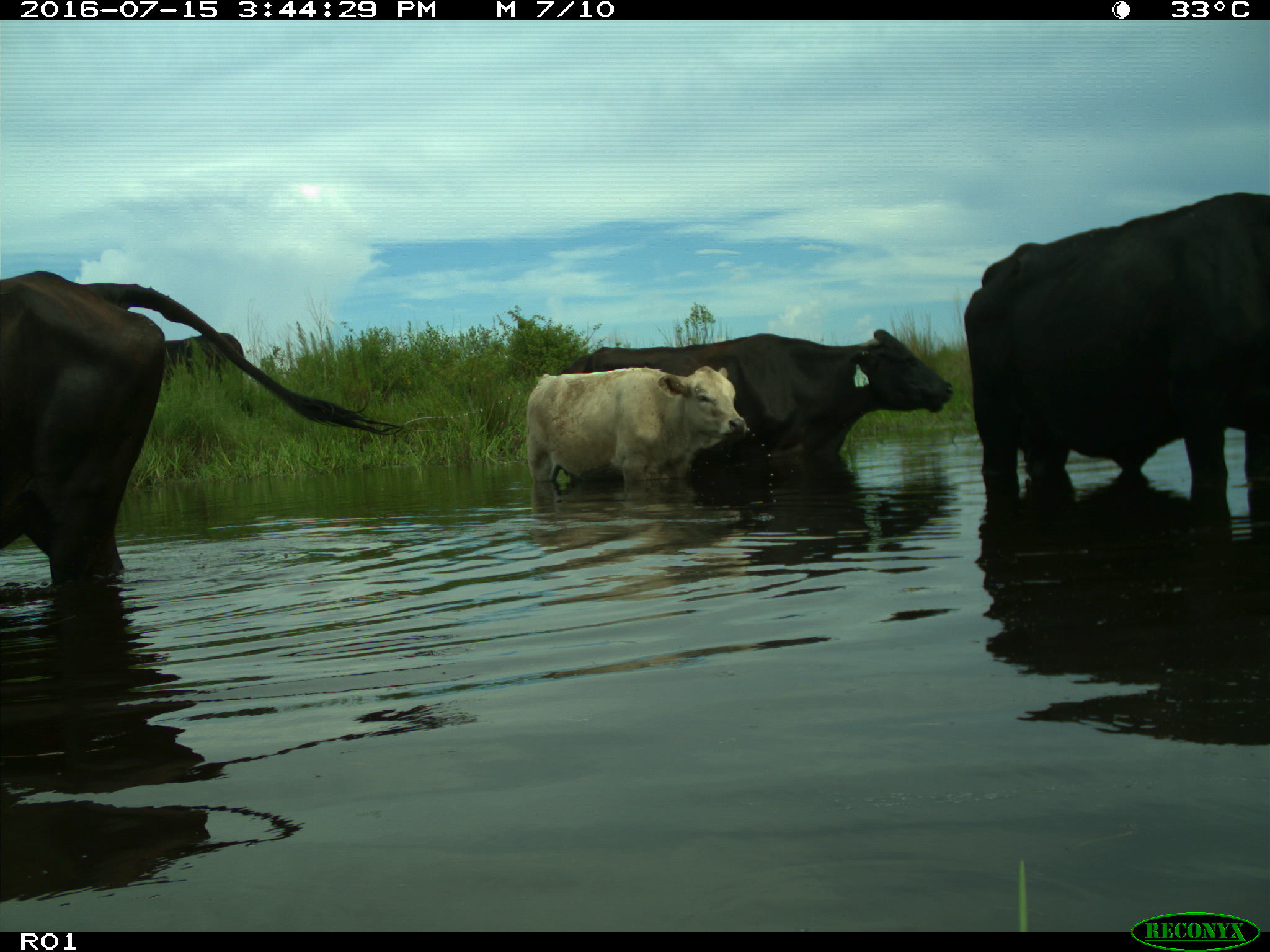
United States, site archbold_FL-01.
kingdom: Animalia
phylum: Chordata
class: Mammalia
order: Artiodactyla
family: Bovidae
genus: Bos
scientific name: Bos taurus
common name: domestic cow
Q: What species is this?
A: Bos taurus (domestic cow).